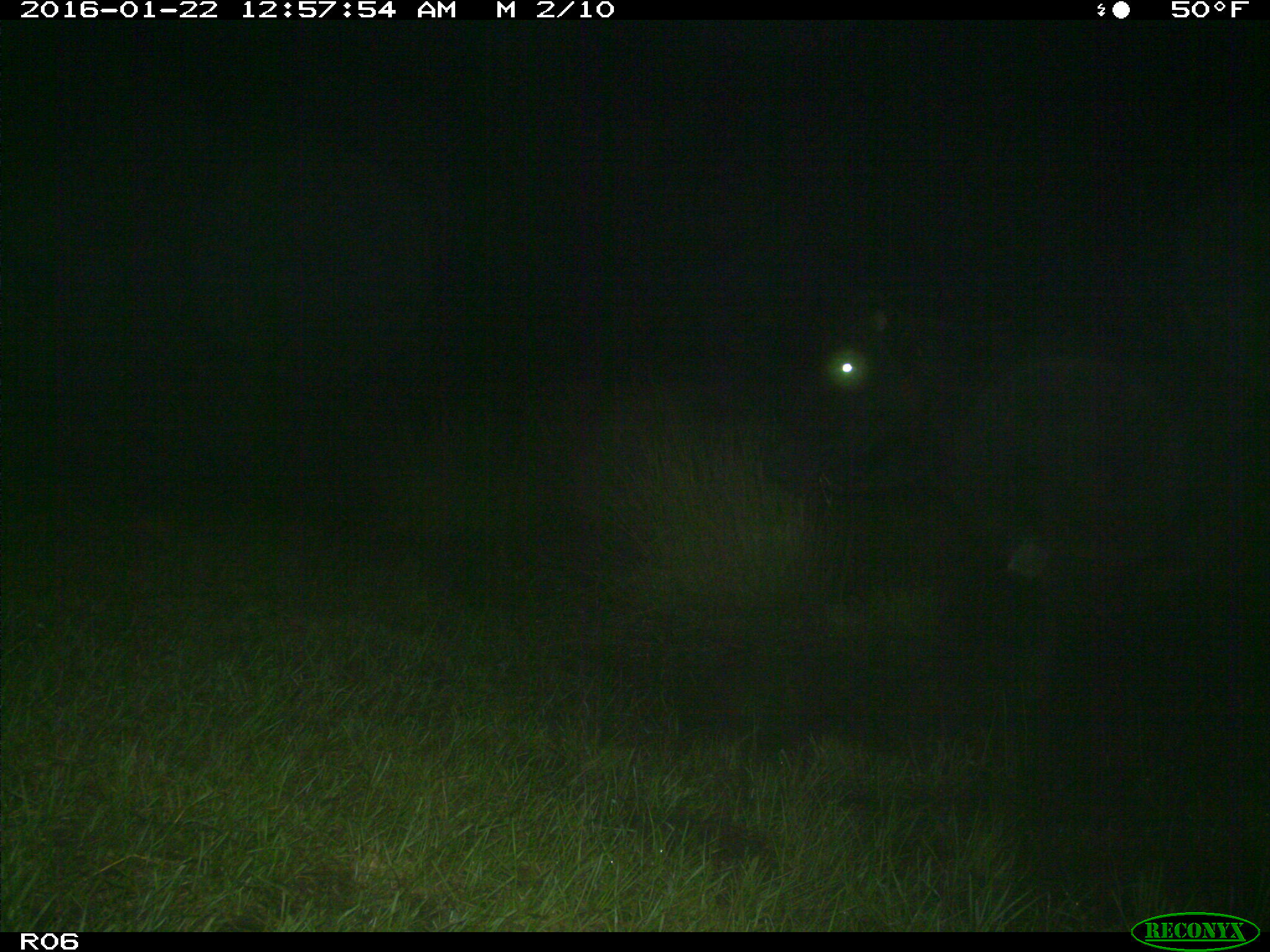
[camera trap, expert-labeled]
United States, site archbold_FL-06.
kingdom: Animalia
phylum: Chordata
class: Mammalia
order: Artiodactyla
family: Bovidae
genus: Bos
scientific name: Bos taurus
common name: domestic cow